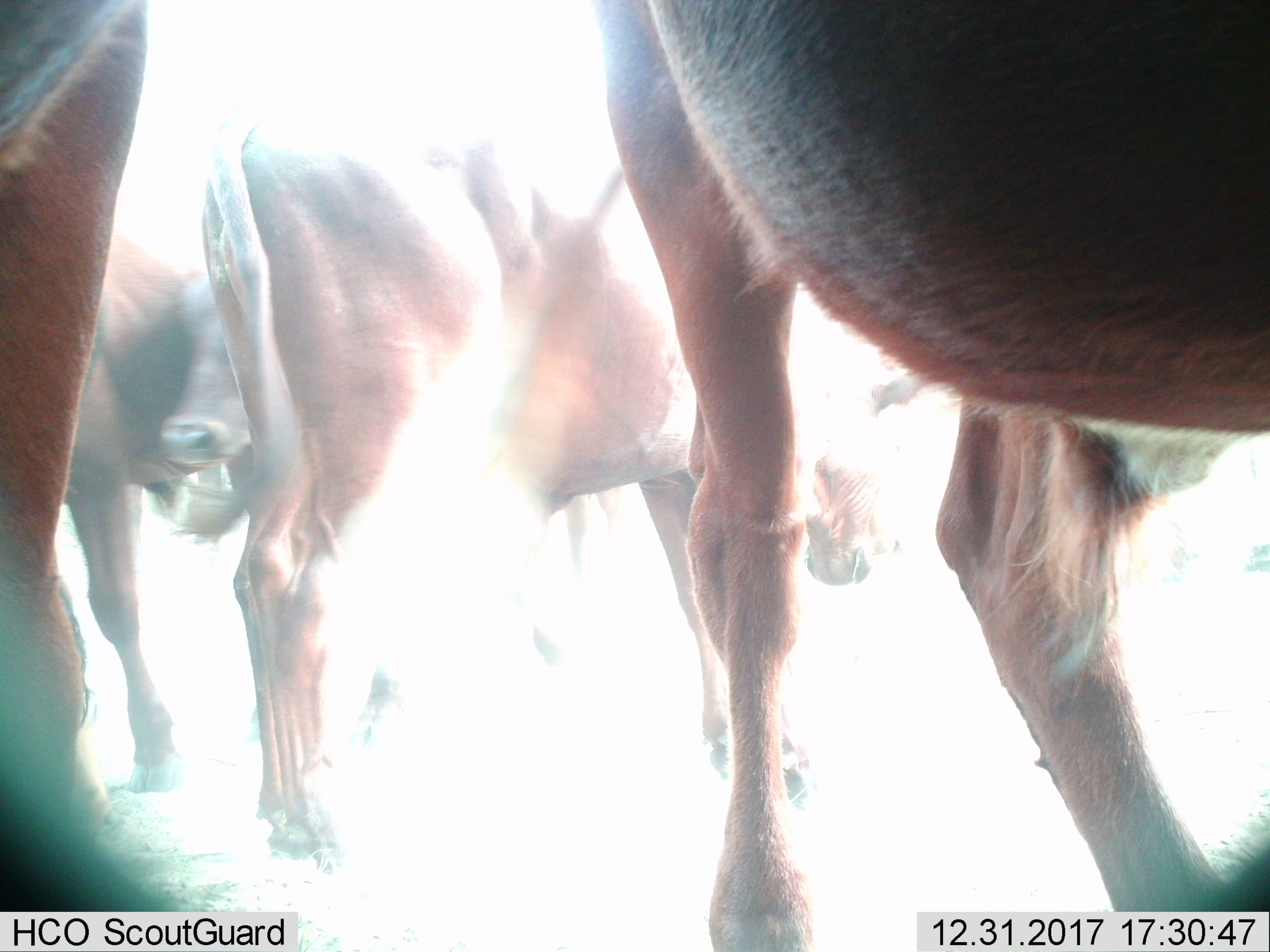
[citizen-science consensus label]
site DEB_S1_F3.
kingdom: Animalia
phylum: Chordata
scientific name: Vertebrata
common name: domestic animal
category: domesticanimal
Domesticanimal (domestic animal) (Vertebrata), count 5. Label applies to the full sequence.